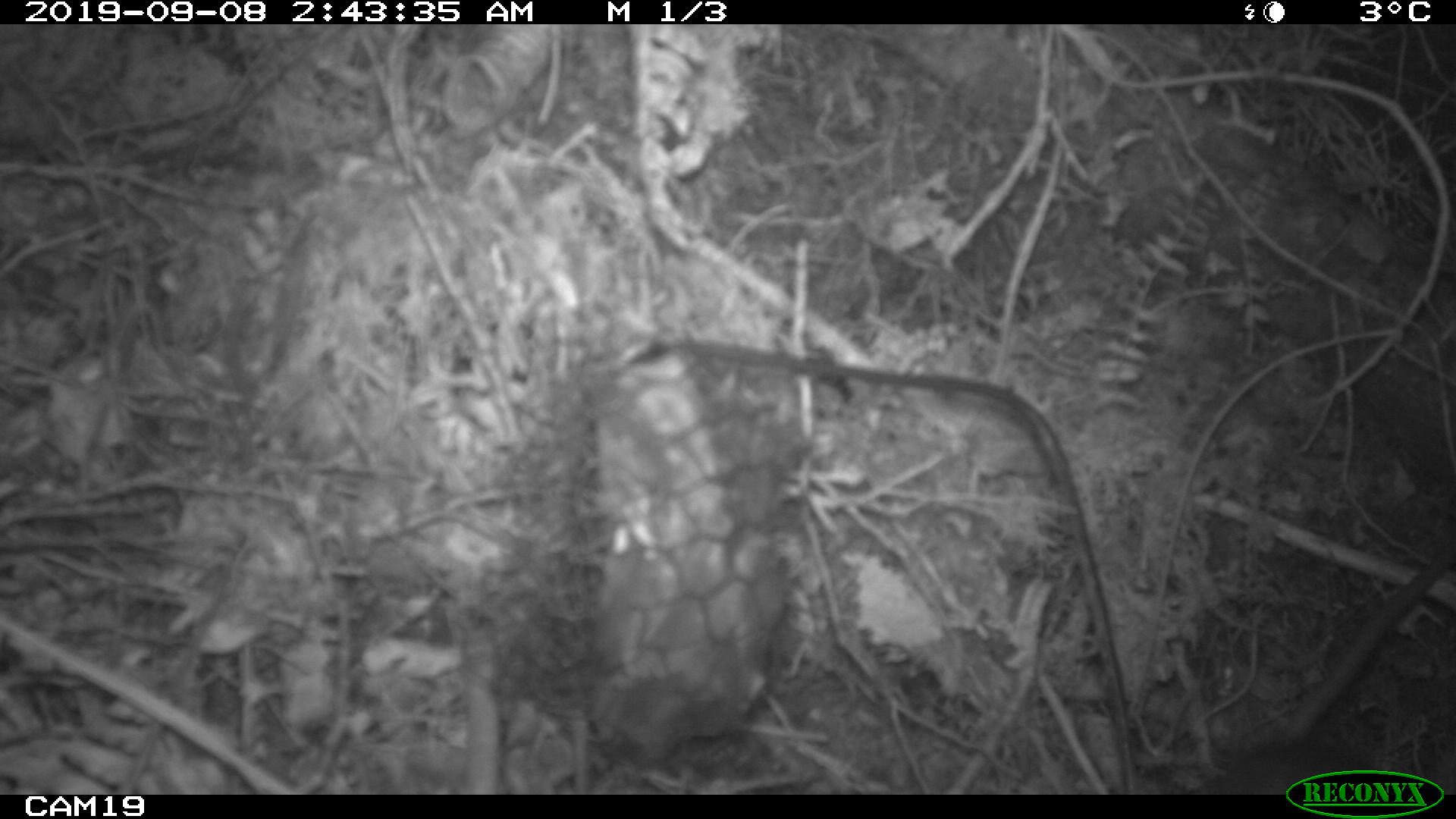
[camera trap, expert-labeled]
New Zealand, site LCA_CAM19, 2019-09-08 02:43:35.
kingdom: Animalia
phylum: Chordata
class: Mammalia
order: Rodentia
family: Muridae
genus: Rattus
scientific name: Rattus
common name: rat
Rat (Rattus).